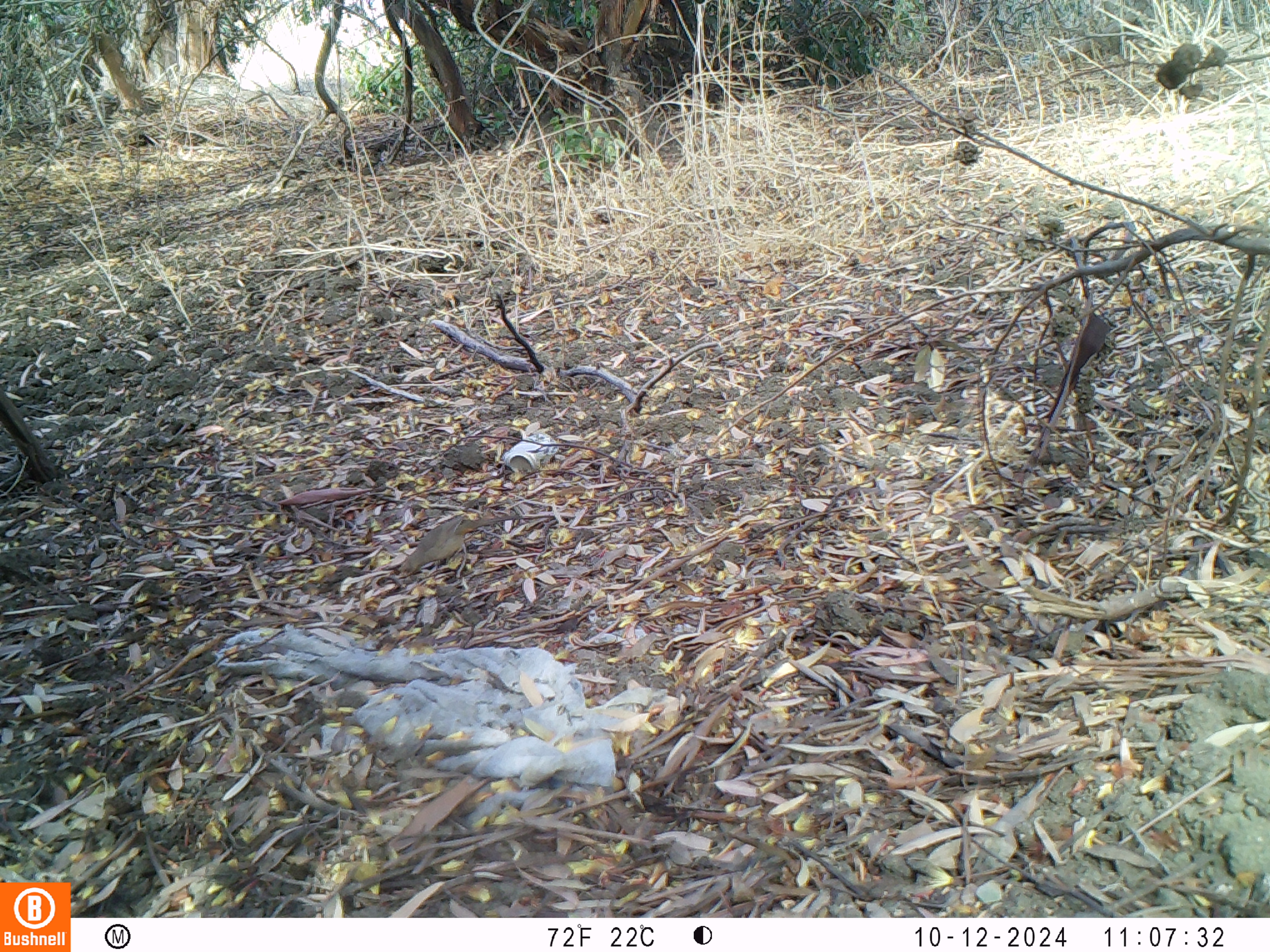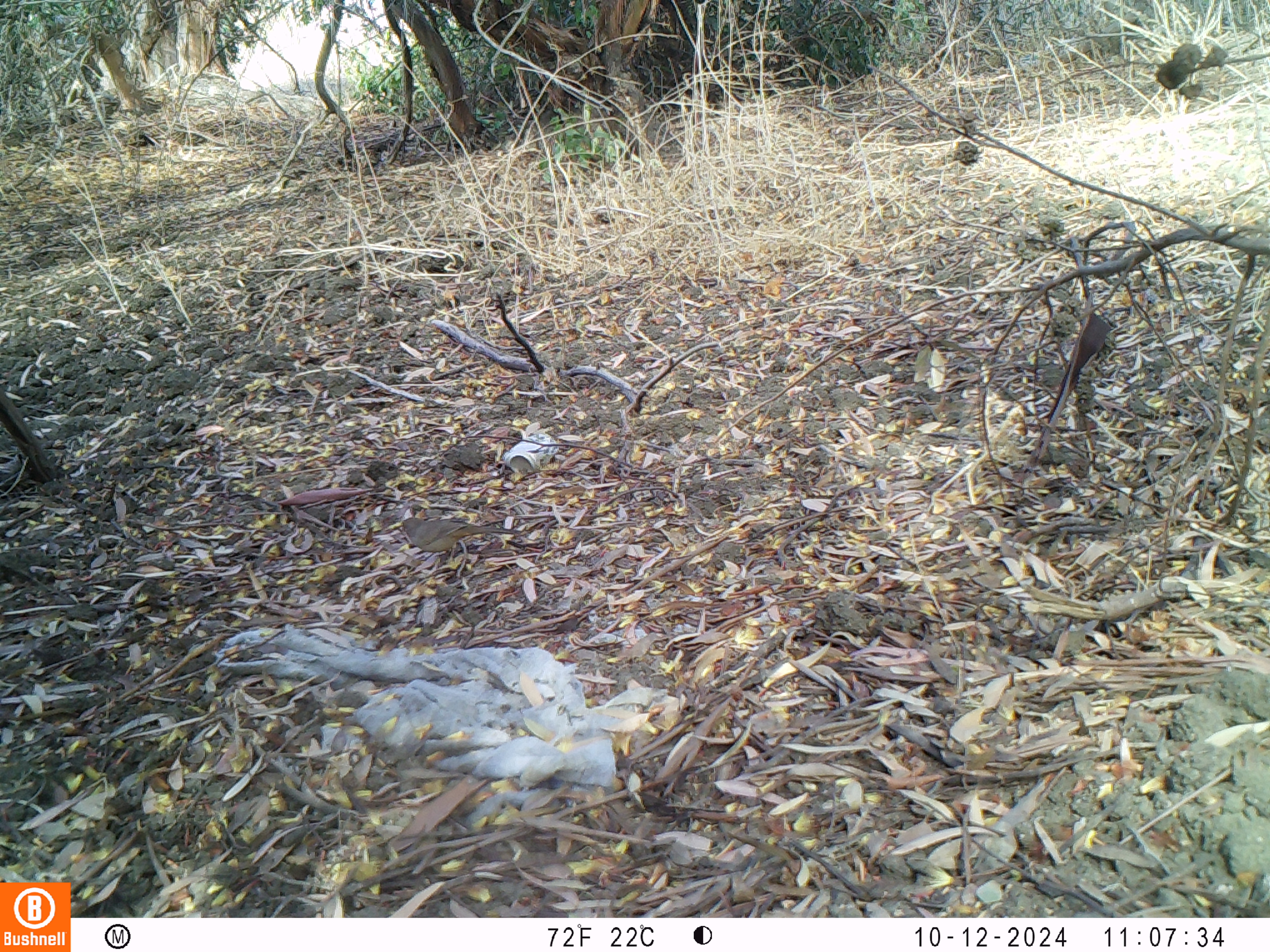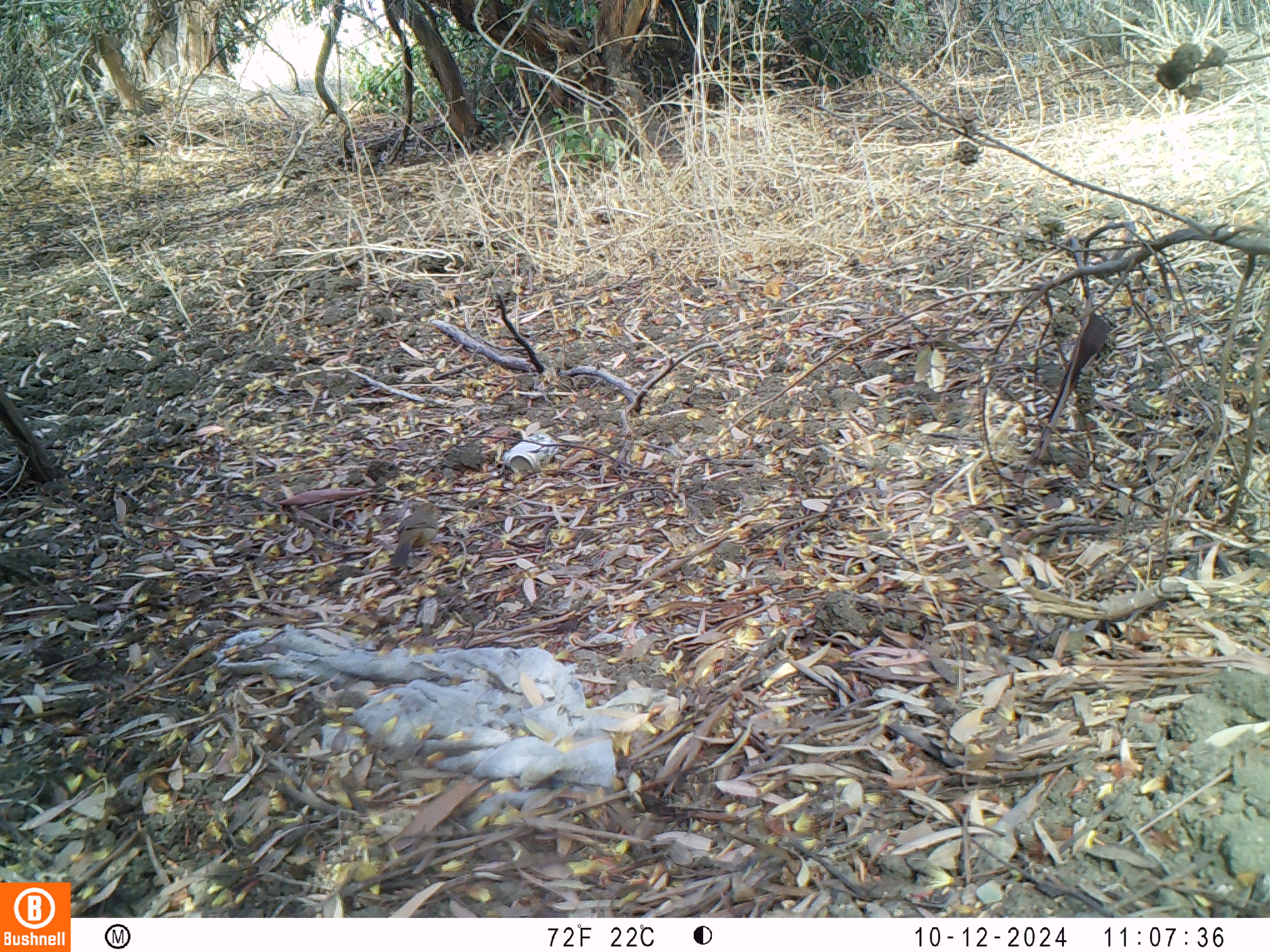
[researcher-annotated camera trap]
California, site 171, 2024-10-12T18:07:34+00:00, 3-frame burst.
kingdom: Animalia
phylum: Chordata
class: Aves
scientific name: Aves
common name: bird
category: unknown bird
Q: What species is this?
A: Unknown bird (bird) (Aves).